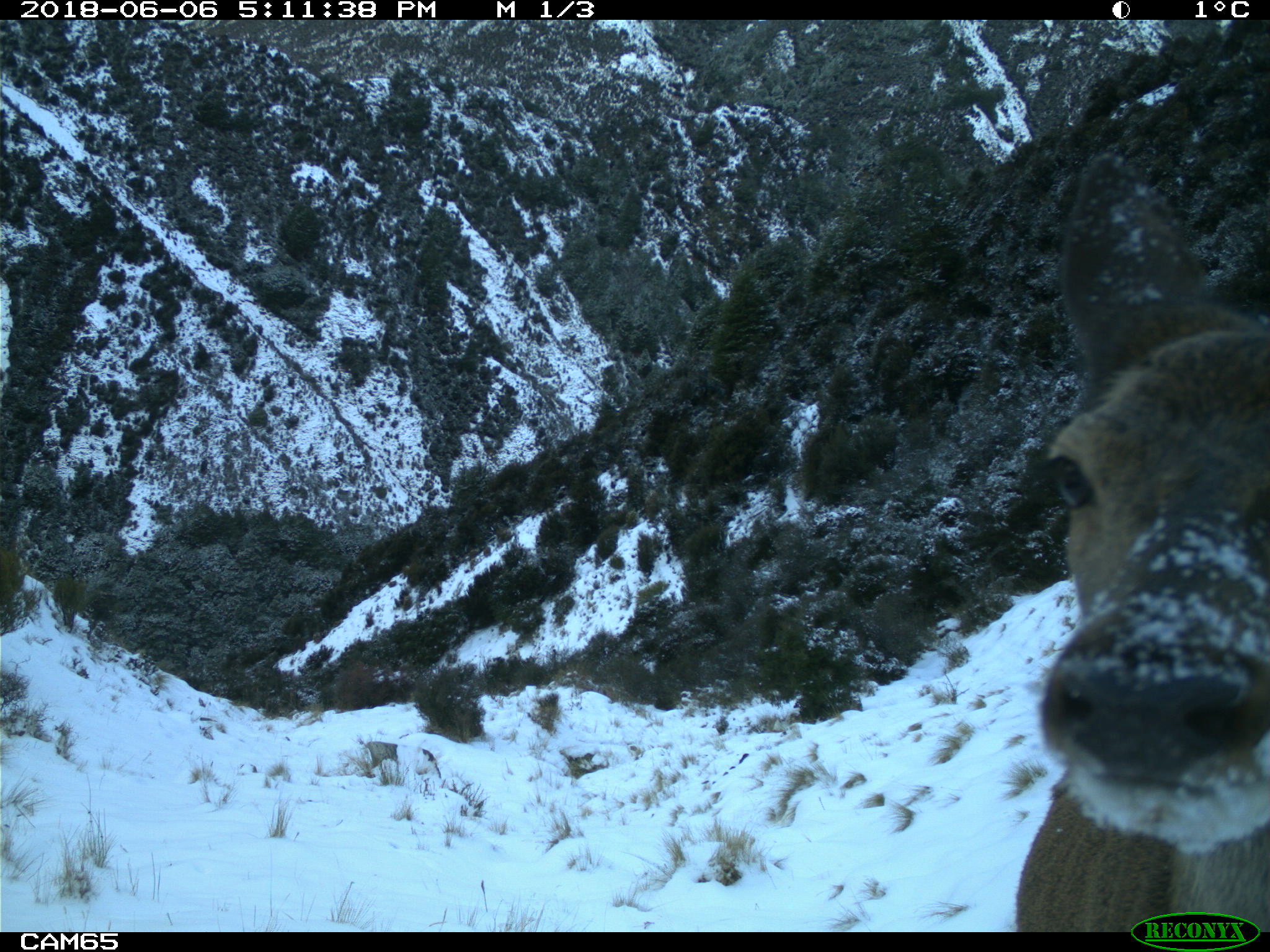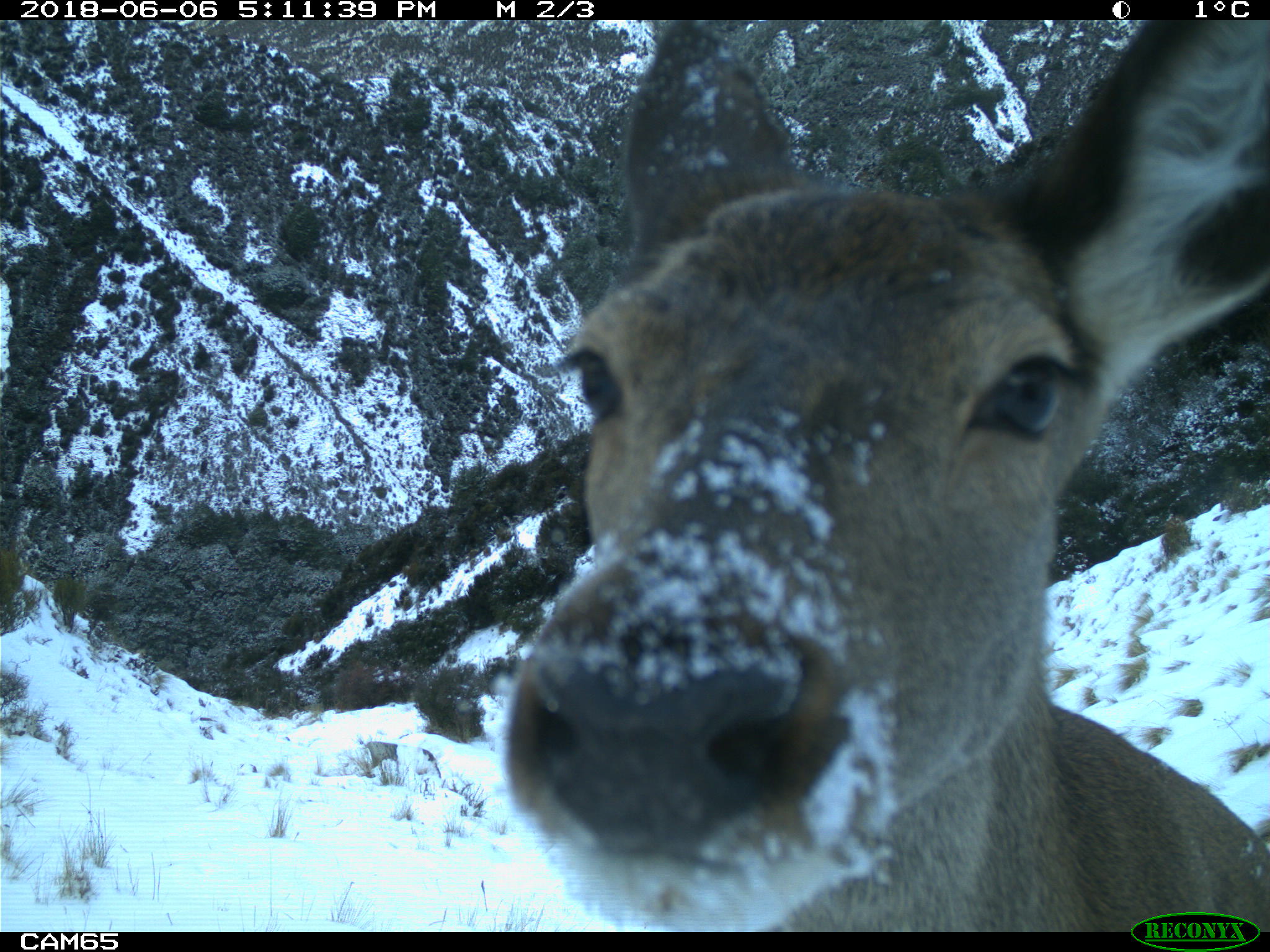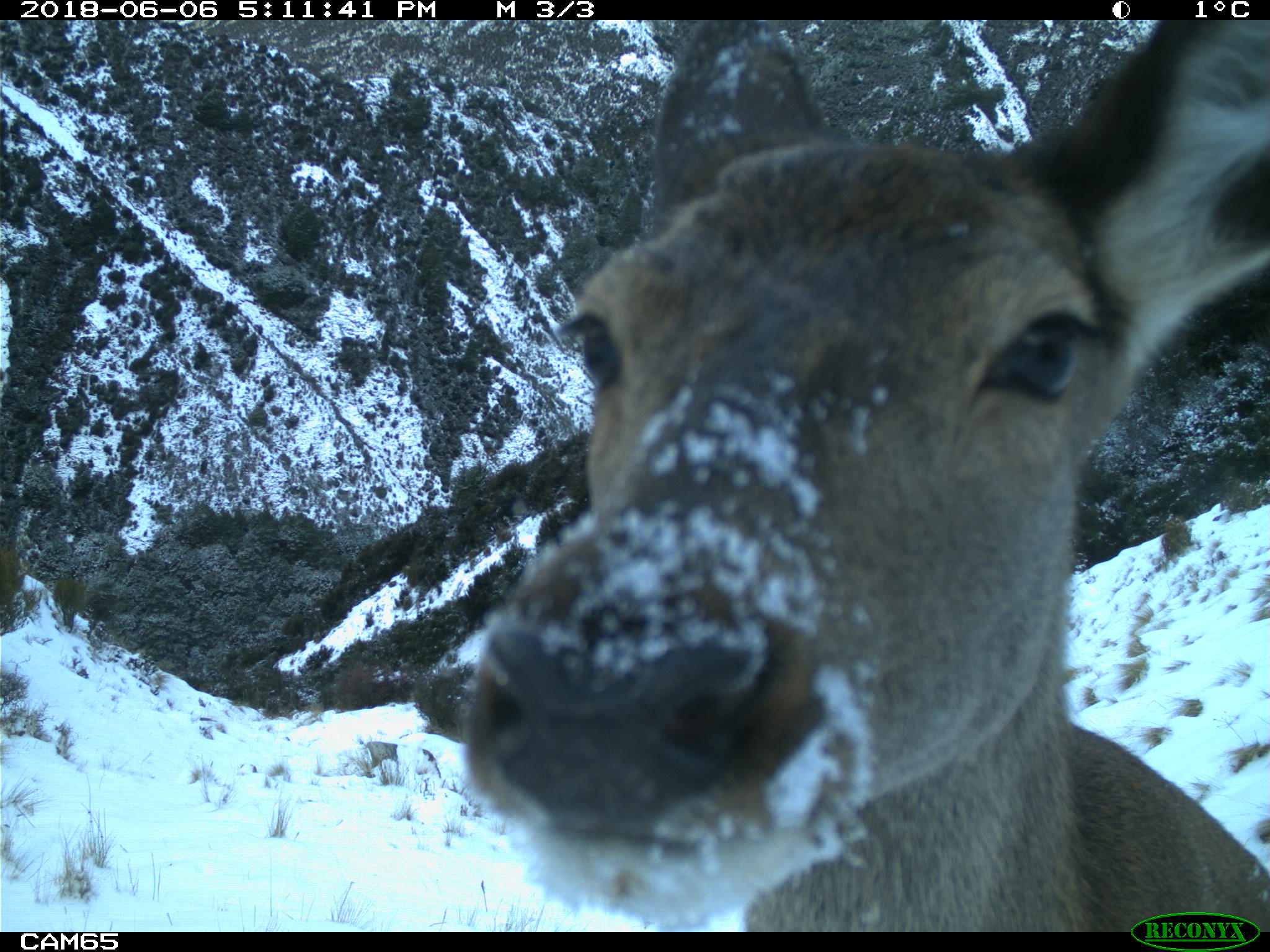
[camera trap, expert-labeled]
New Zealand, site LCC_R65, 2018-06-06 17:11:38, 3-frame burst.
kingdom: Animalia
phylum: Chordata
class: Mammalia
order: Artiodactyla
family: Cervidae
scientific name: Cervidae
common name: deer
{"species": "deer (Cervidae)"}